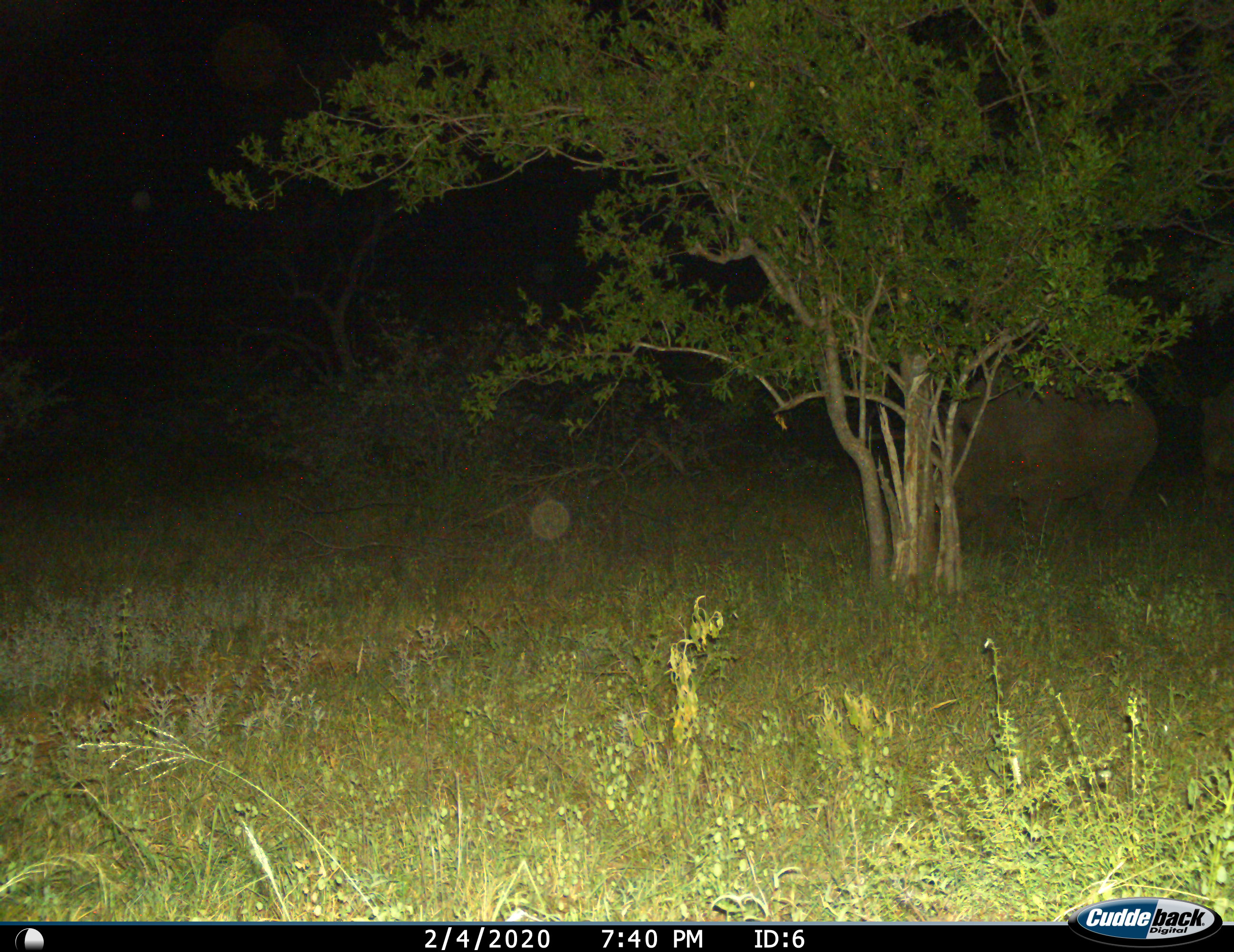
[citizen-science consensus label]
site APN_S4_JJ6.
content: unidentified animal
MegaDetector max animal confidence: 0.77